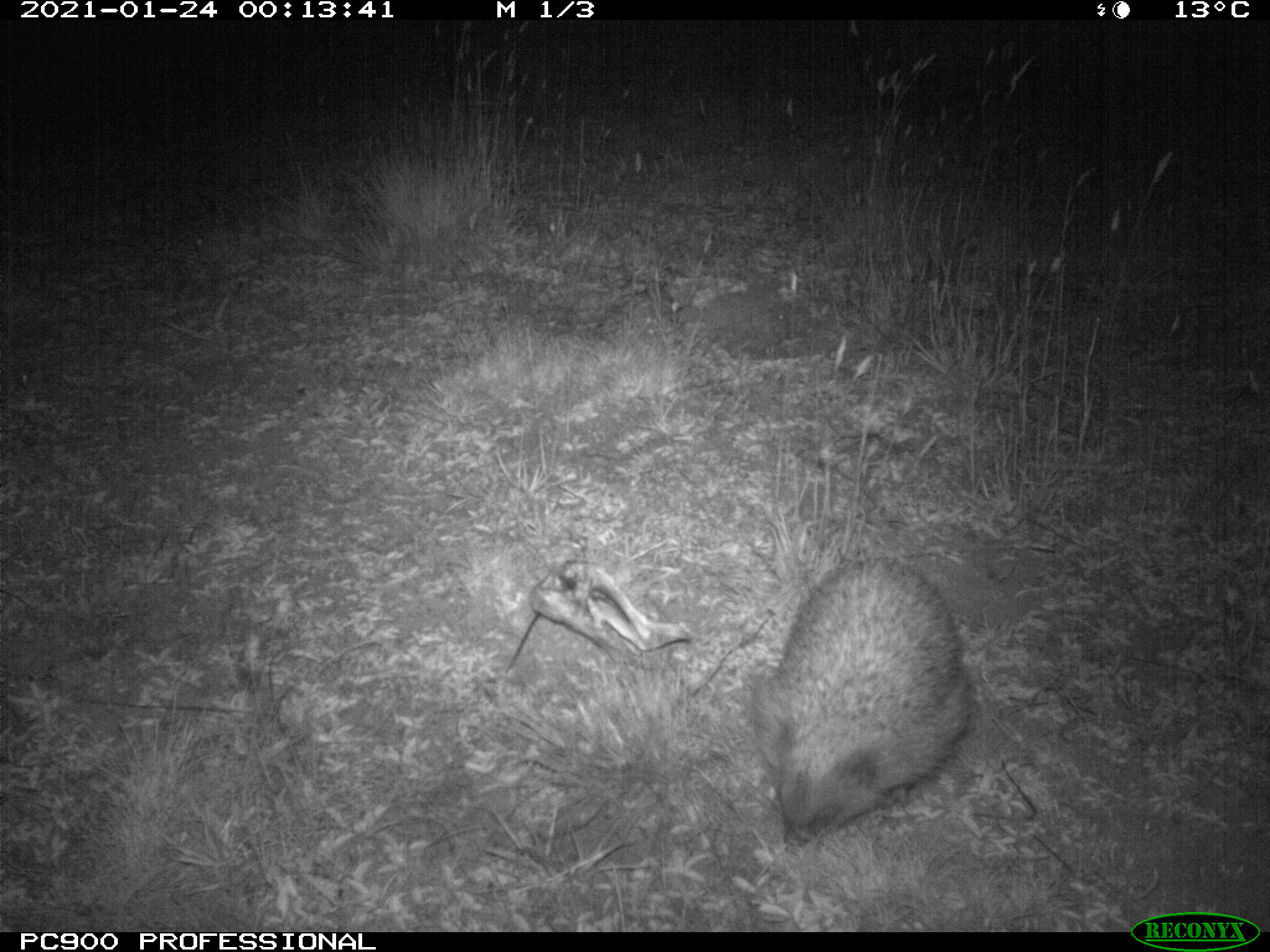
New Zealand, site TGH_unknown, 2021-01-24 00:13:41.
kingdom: Animalia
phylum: Chordata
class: Mammalia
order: Eulipotyphla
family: Erinaceidae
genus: Erinaceus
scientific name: Erinaceus europaeus europaeus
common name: european hedgehog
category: hedgehog